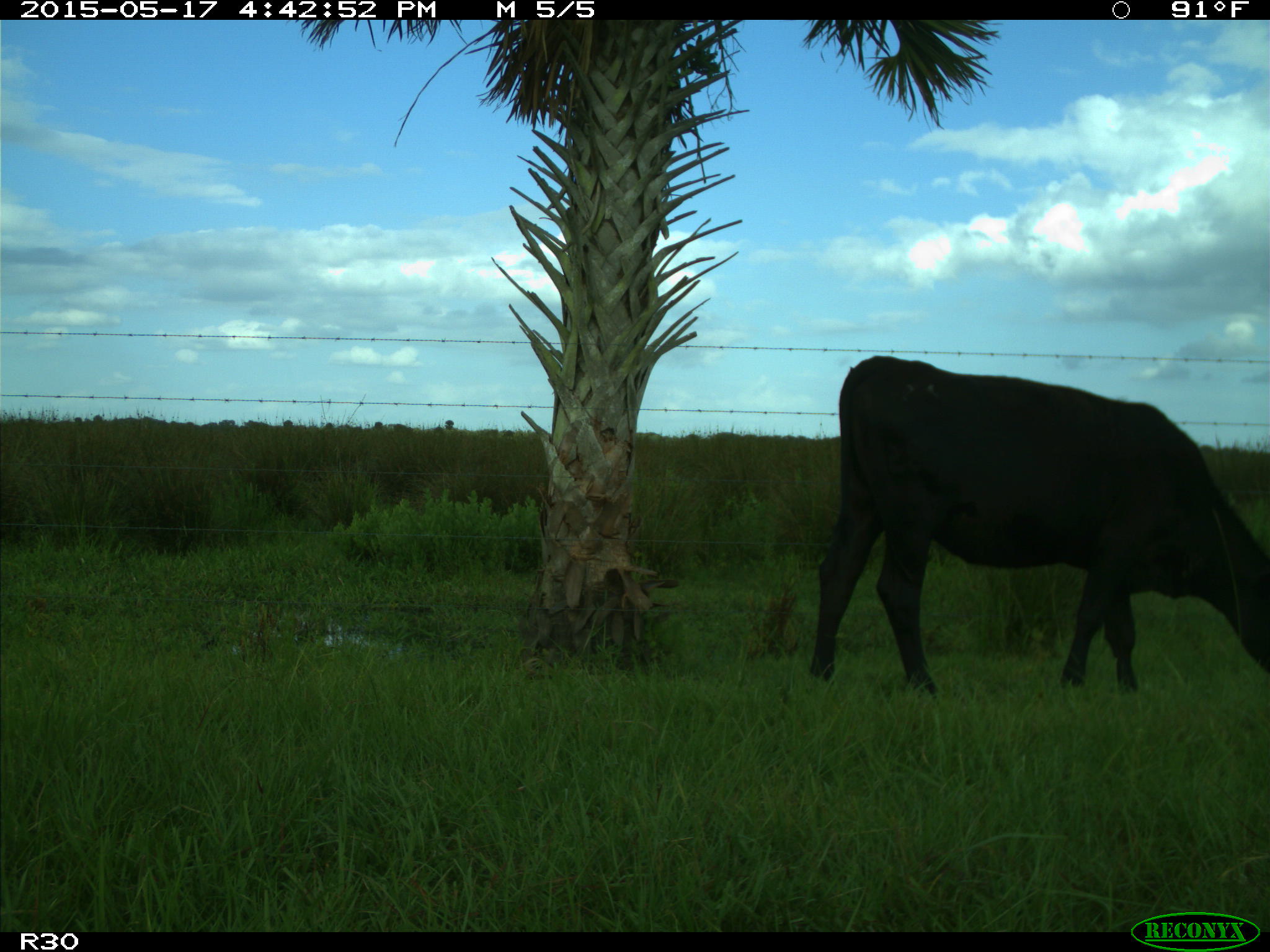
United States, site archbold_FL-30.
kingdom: Animalia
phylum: Chordata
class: Mammalia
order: Artiodactyla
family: Bovidae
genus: Bos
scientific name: Bos taurus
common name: domestic cow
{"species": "Bos taurus (domestic cow)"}